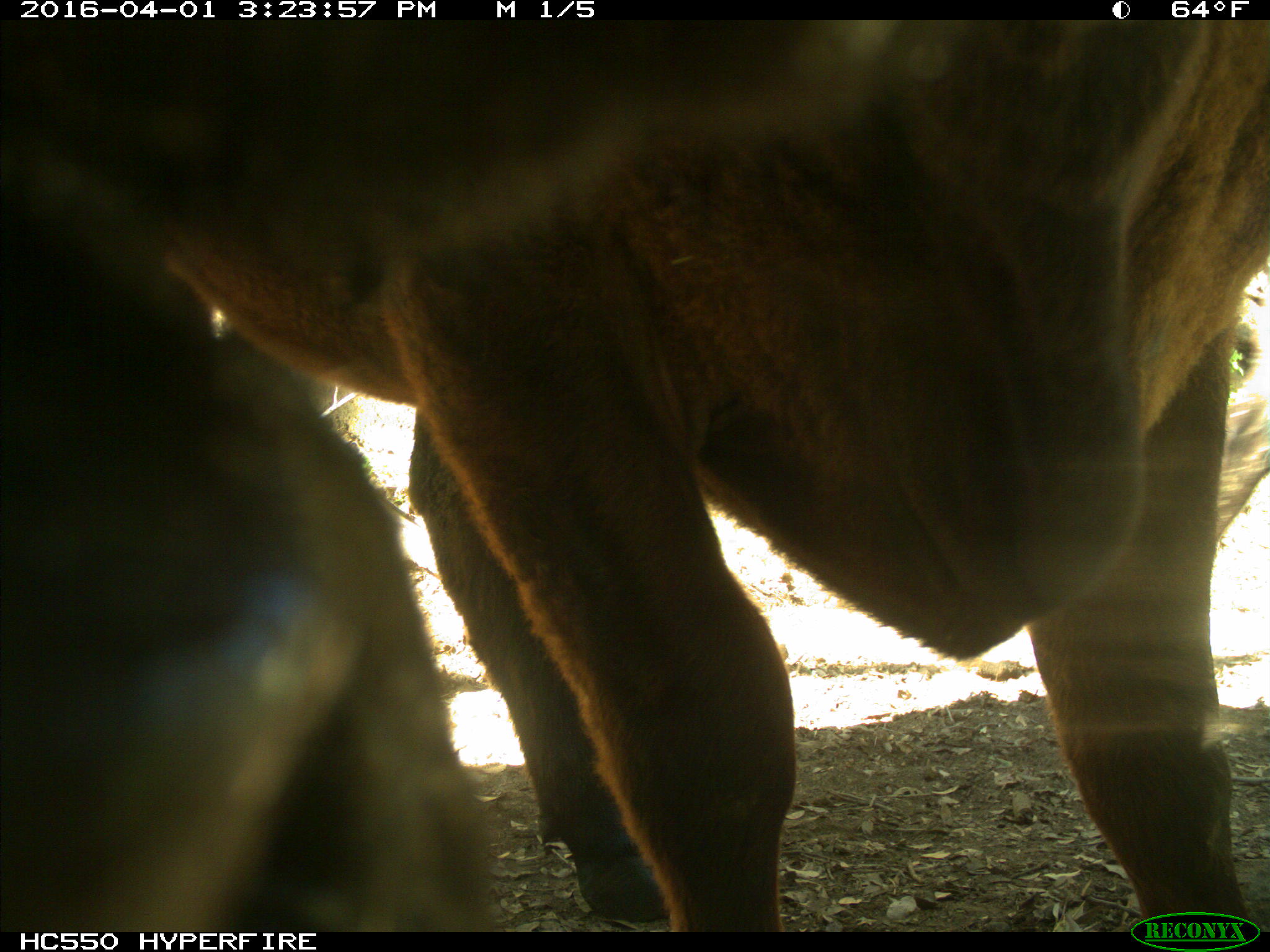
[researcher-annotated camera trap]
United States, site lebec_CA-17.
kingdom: Animalia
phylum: Chordata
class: Mammalia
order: Artiodactyla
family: Bovidae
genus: Bos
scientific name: Bos taurus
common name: domestic cow